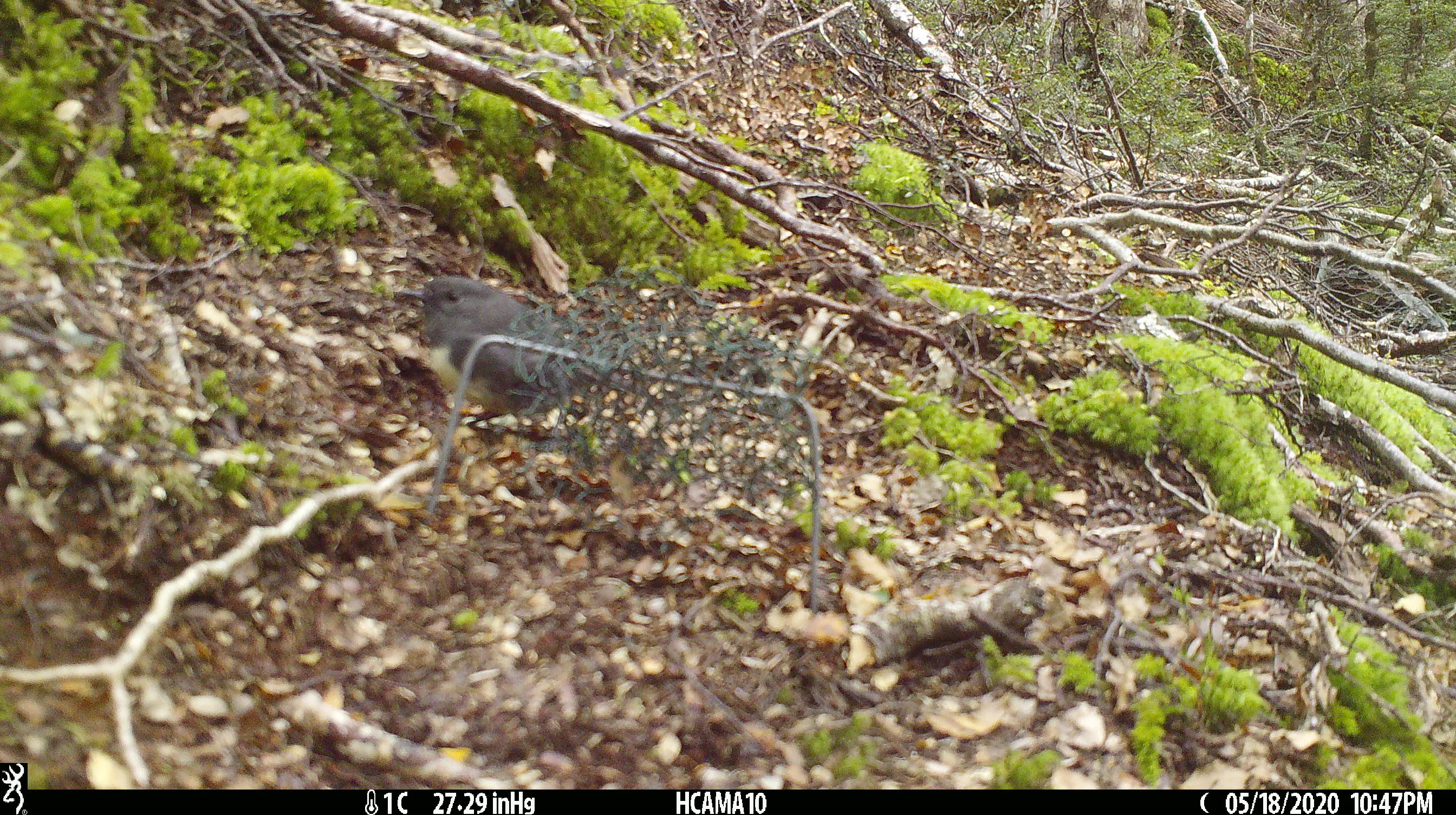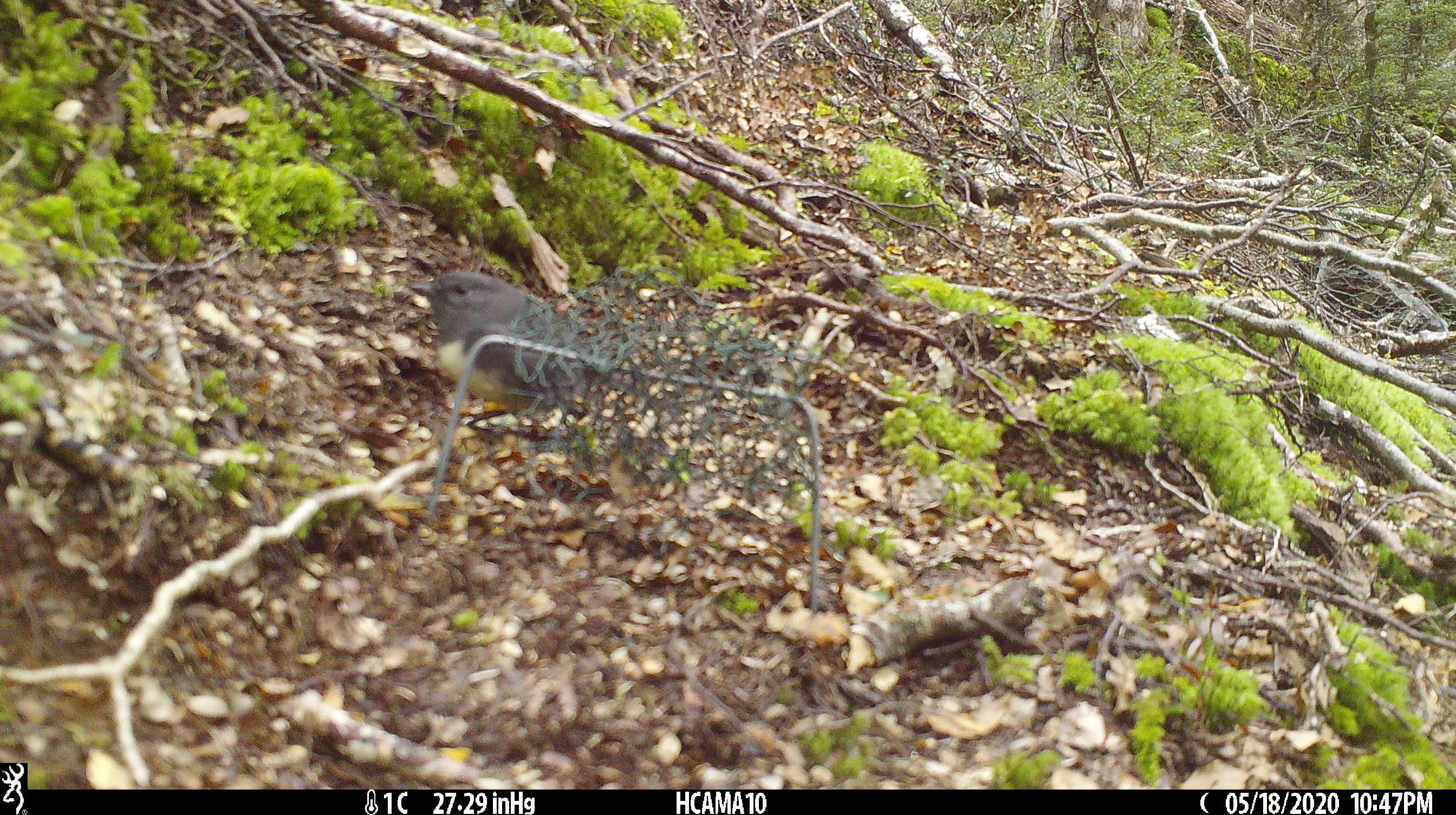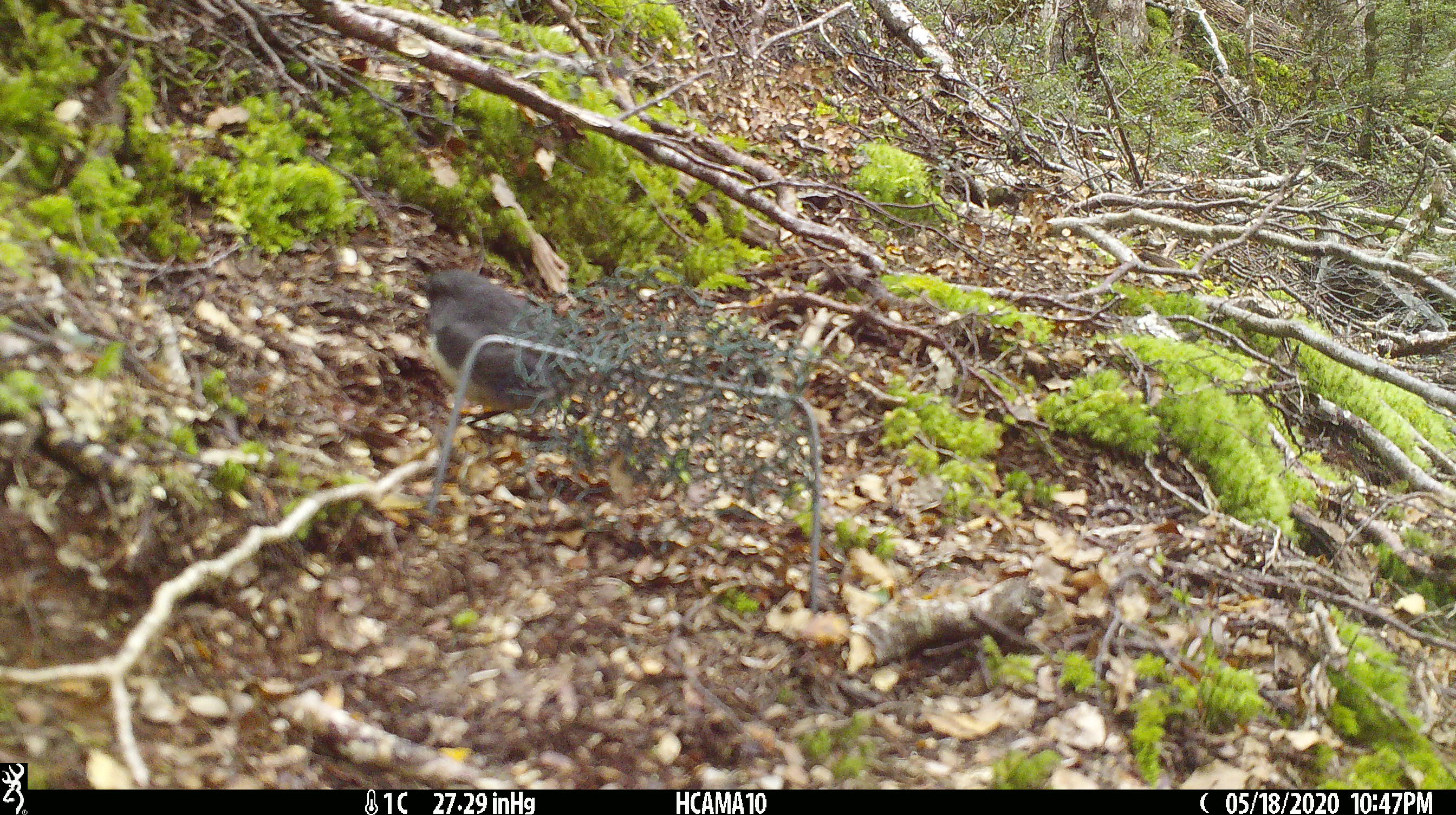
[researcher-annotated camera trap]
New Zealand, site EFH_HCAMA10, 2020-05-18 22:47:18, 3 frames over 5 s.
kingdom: Animalia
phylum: Chordata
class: Aves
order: Passeriformes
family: Petroicidae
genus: Petroica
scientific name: Petroica australis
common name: new zealand robin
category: robin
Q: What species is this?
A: Robin (new zealand robin) (Petroica australis).